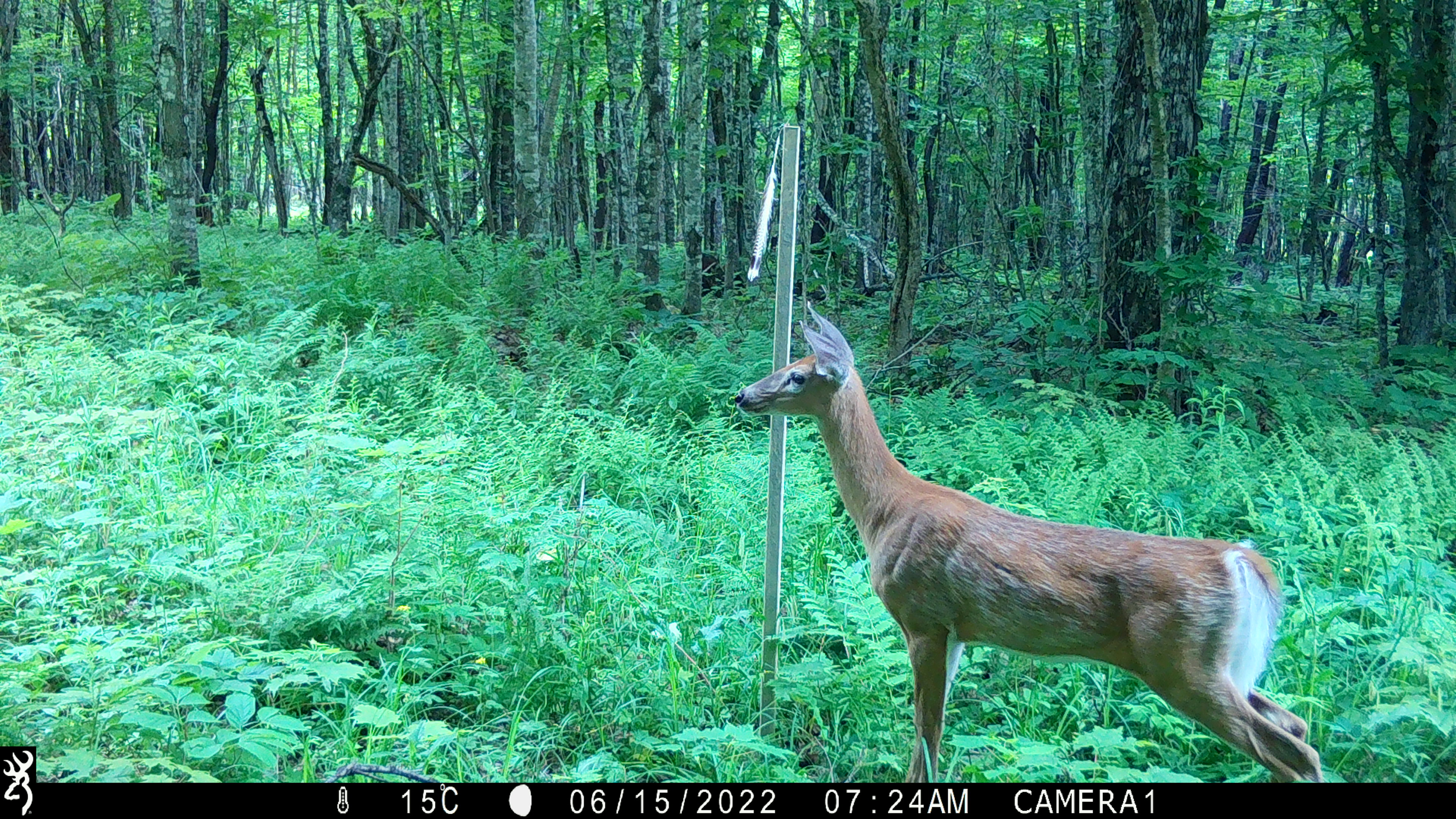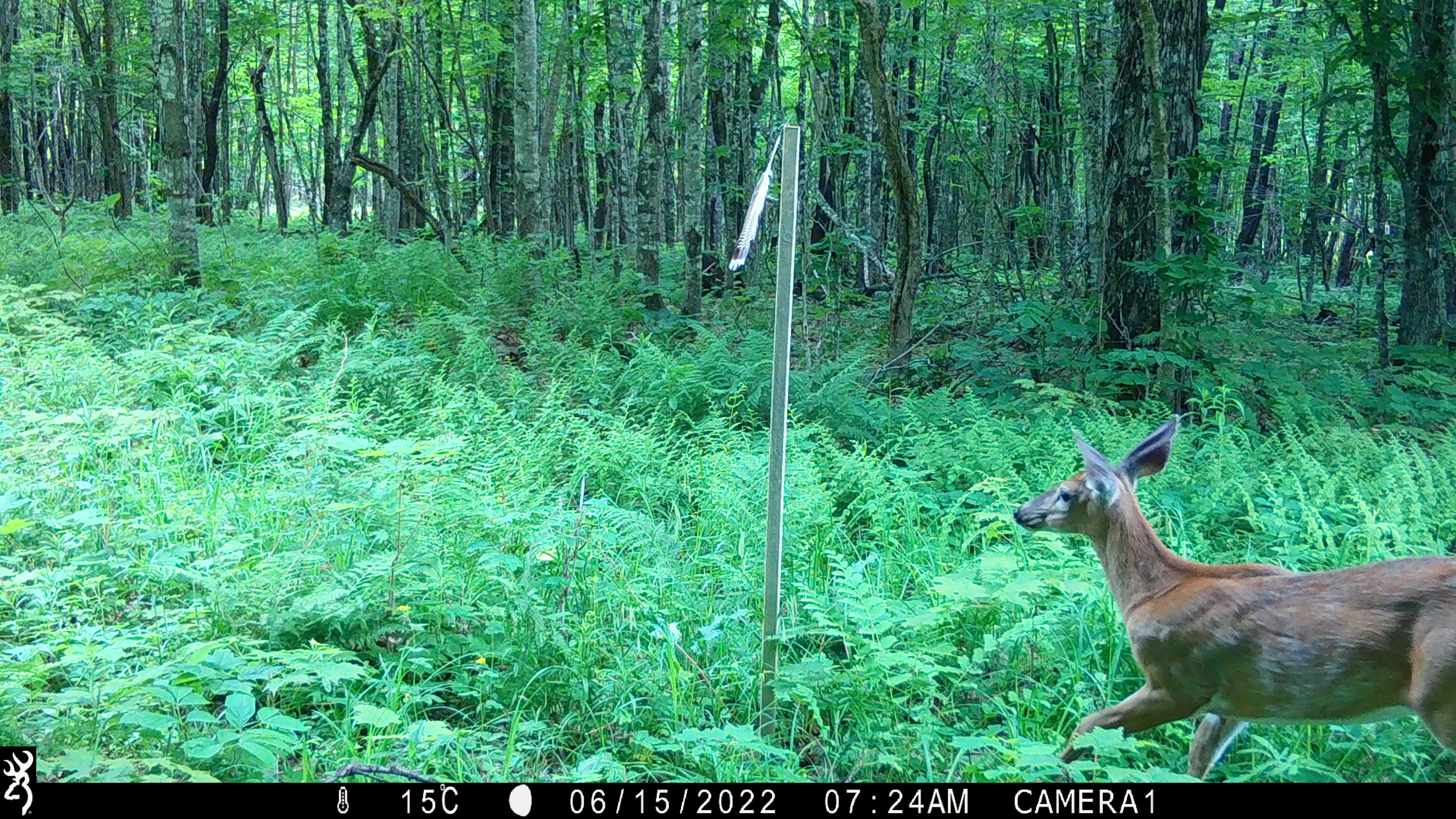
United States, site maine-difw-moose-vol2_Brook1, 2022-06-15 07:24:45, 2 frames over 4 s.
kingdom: Animalia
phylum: Chordata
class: Mammalia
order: Artiodactyla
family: Cervidae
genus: Odocoileus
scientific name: Odocoileus virginianus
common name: white-tailed deer